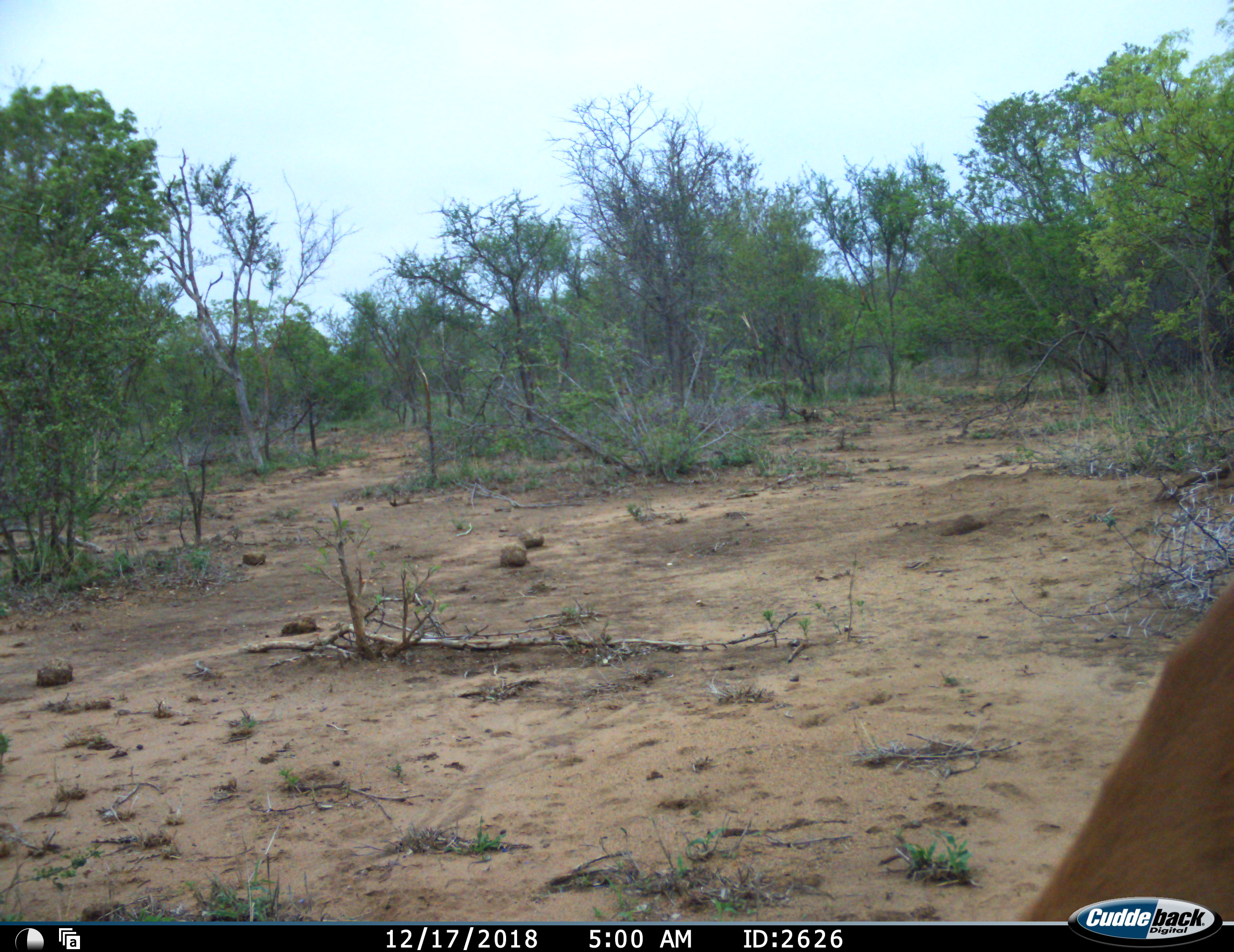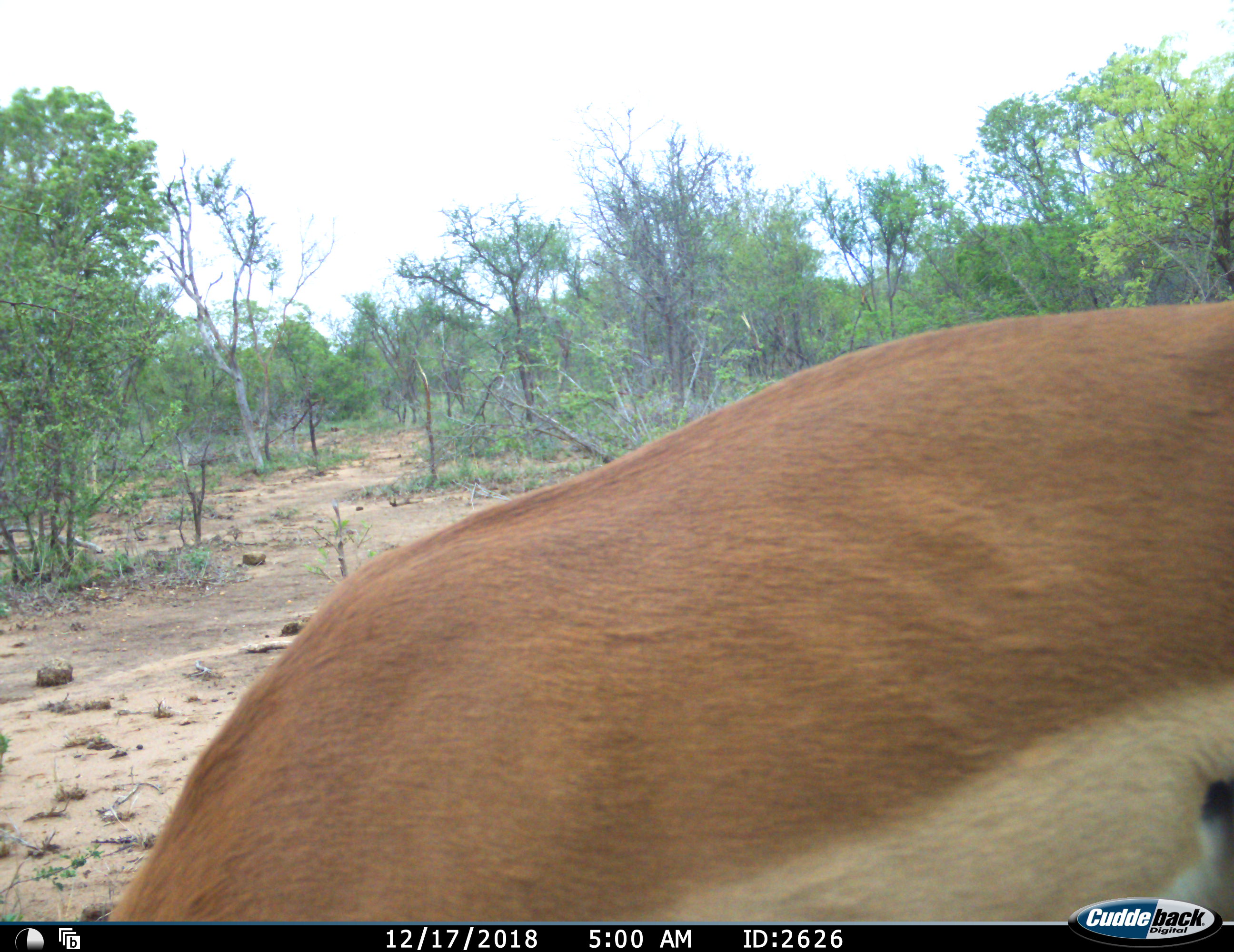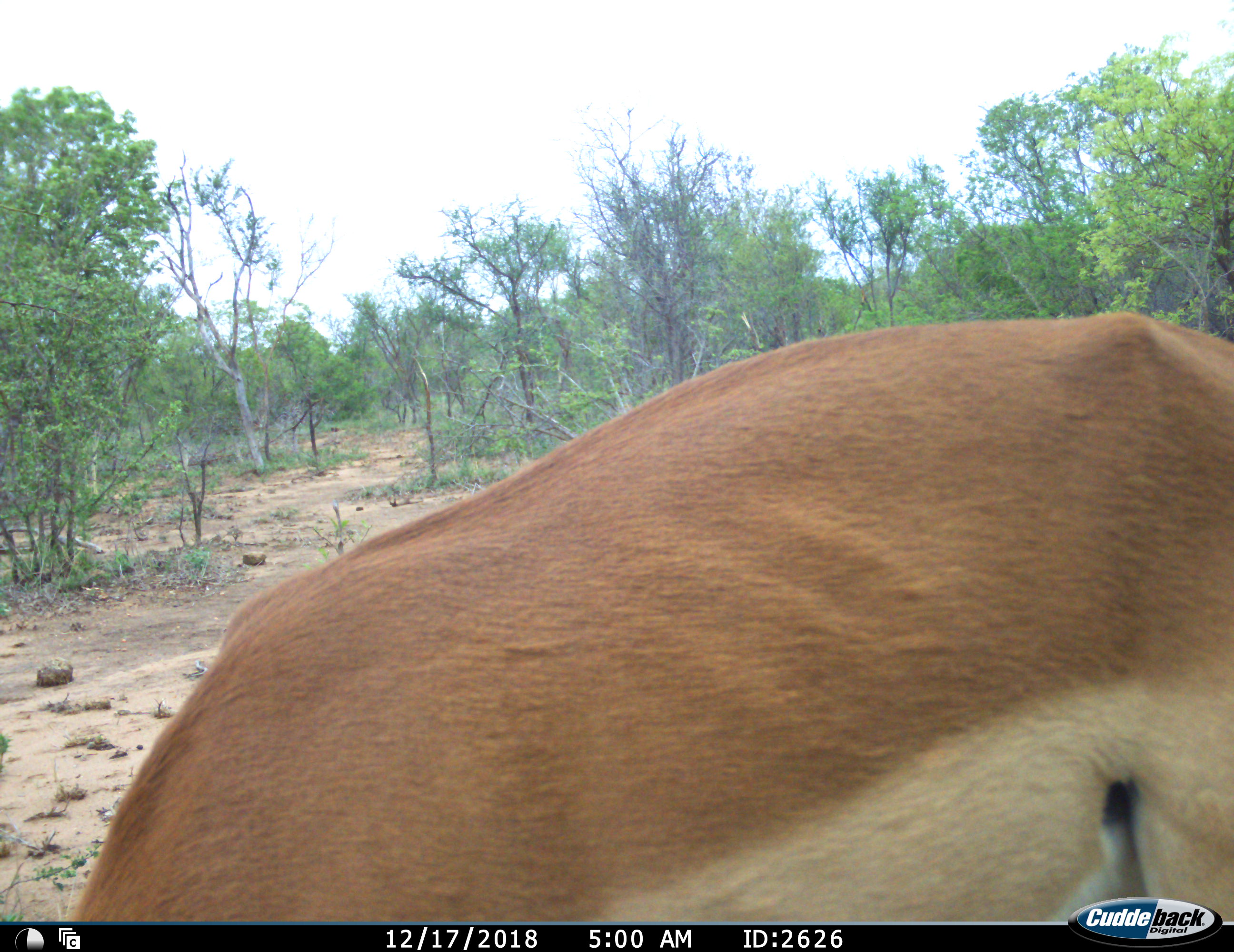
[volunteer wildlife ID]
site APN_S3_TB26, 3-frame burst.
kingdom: Animalia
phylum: Chordata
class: Mammalia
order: Artiodactyla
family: Bovidae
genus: Aepyceros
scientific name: Aepyceros melampus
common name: impala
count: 1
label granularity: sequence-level